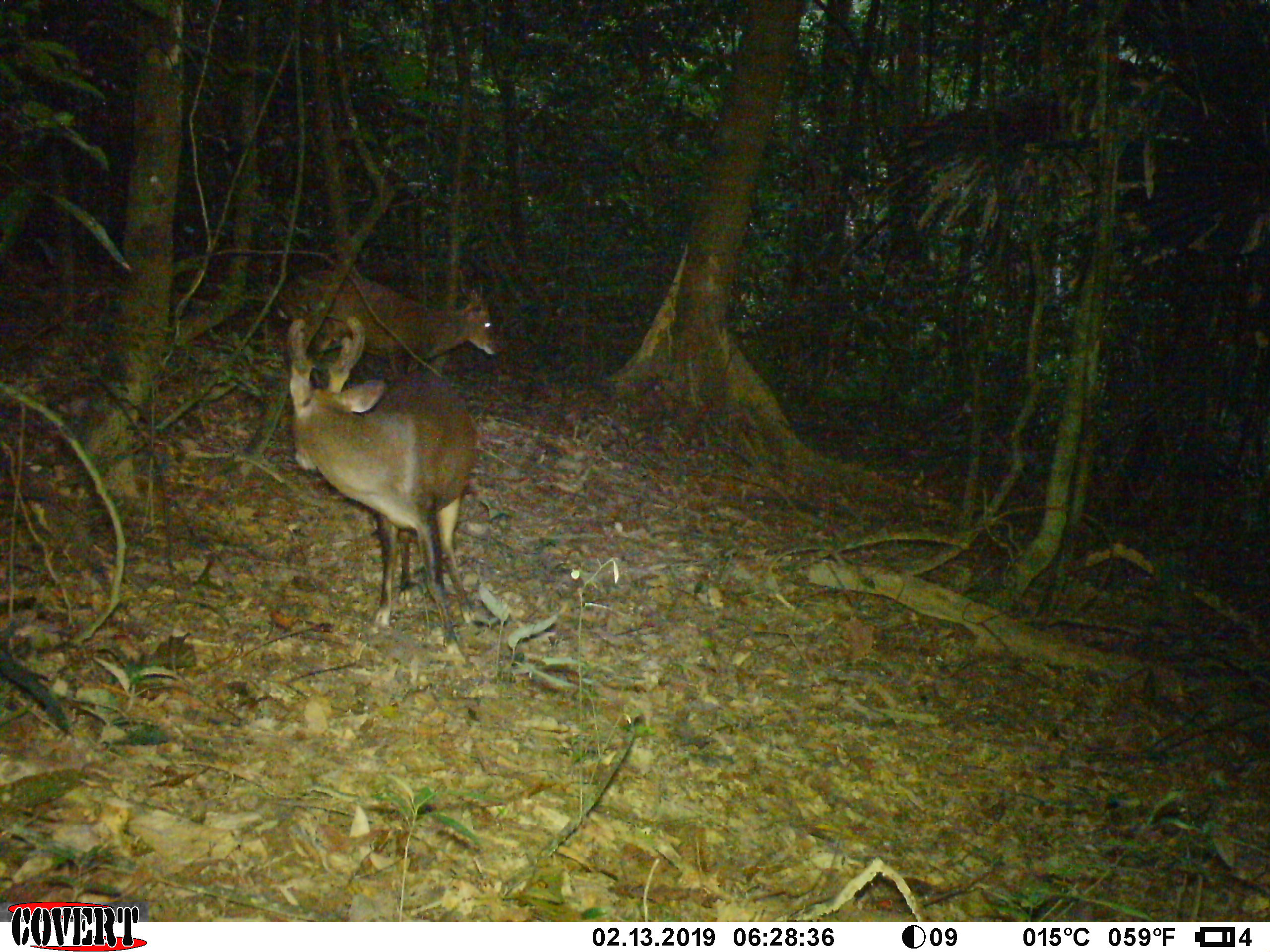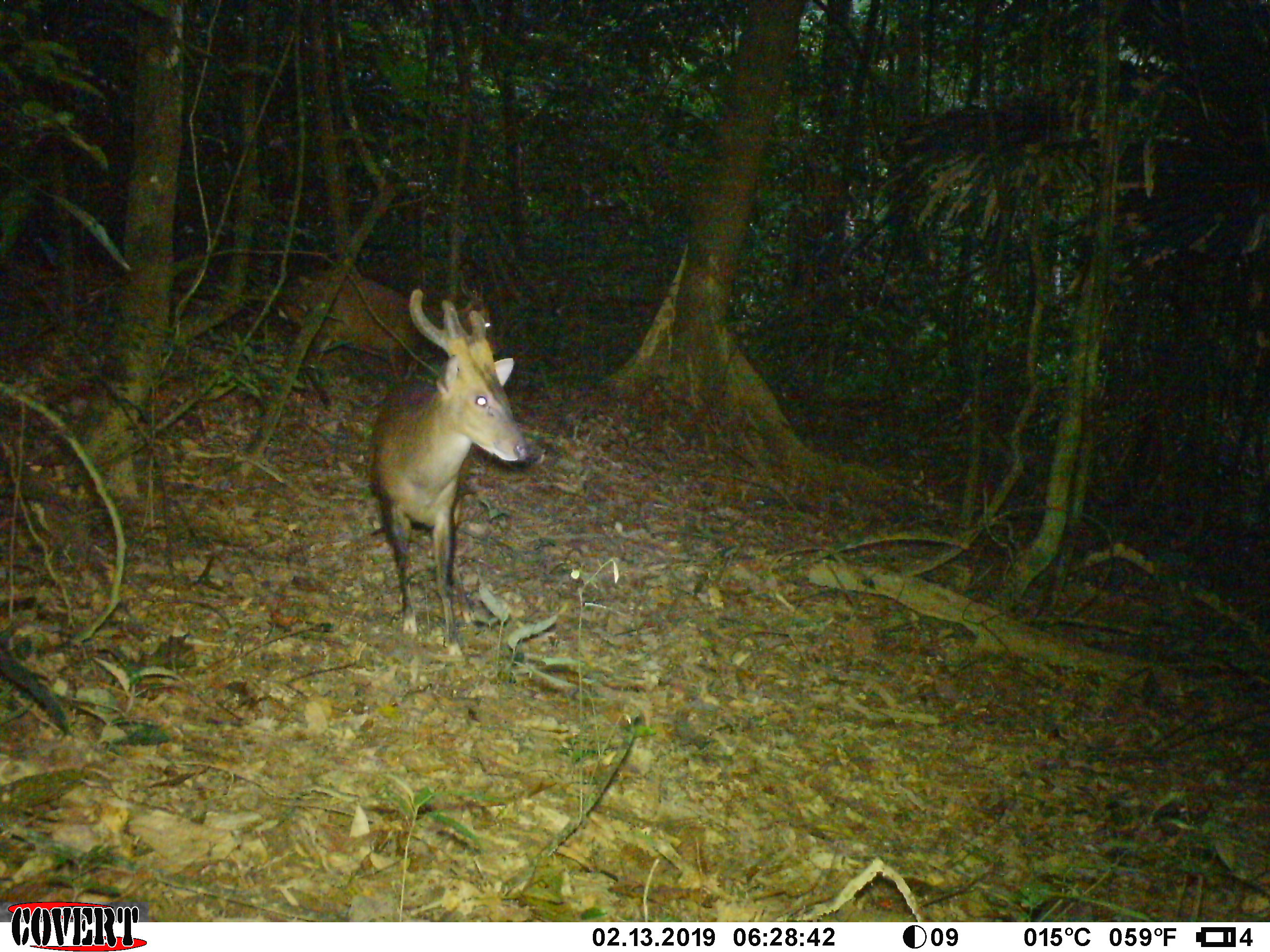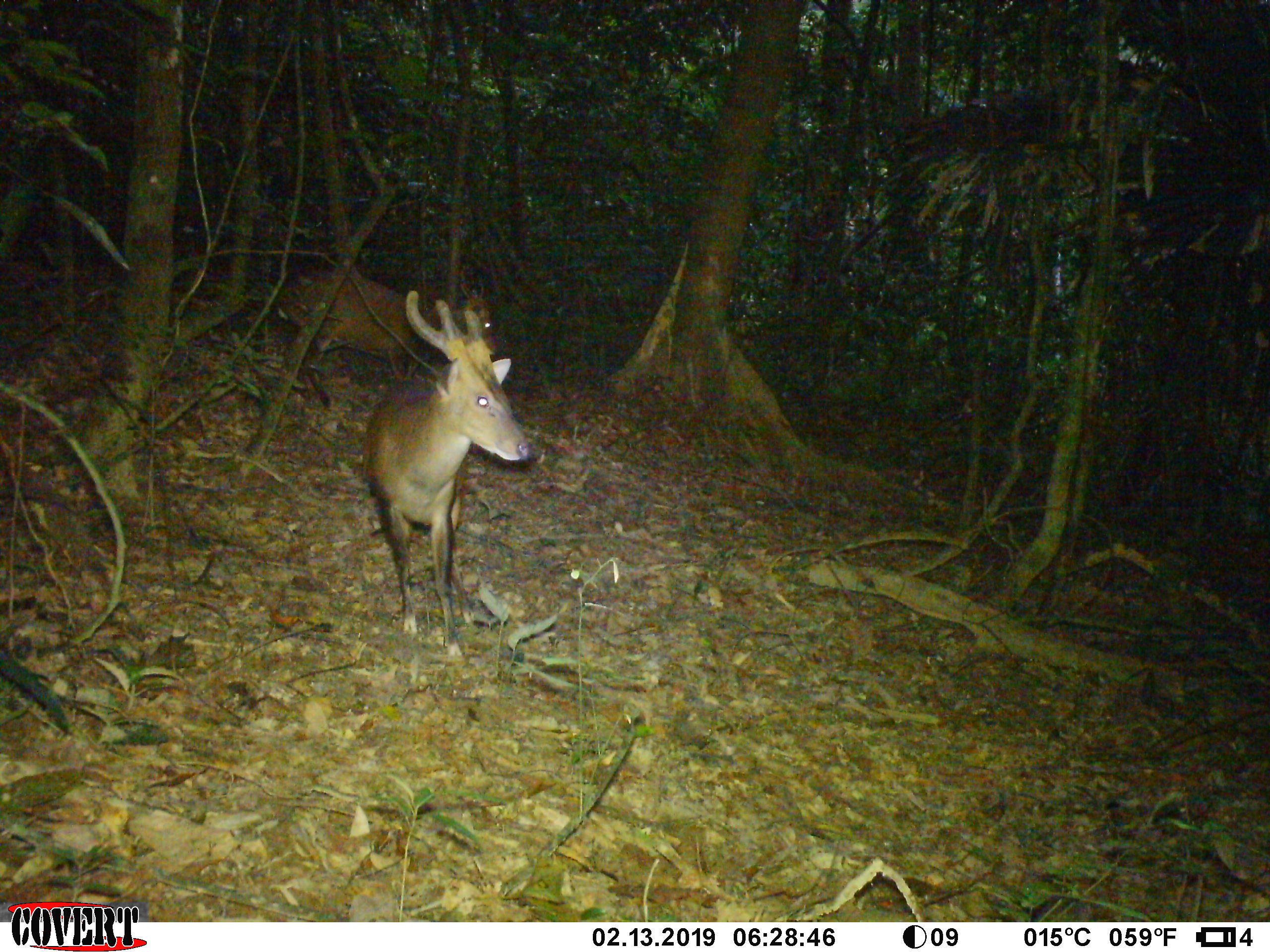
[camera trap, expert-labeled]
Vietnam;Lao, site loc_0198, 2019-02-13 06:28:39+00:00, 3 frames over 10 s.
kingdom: Animalia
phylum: Chordata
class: Mammalia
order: Artiodactyla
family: Cervidae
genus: Muntiacus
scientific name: Muntiacus vuquangensis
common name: large-antlered muntjac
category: large antlered muntjac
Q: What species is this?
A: Large antlered muntjac (large-antlered muntjac) (Muntiacus vuquangensis).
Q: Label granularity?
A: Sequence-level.